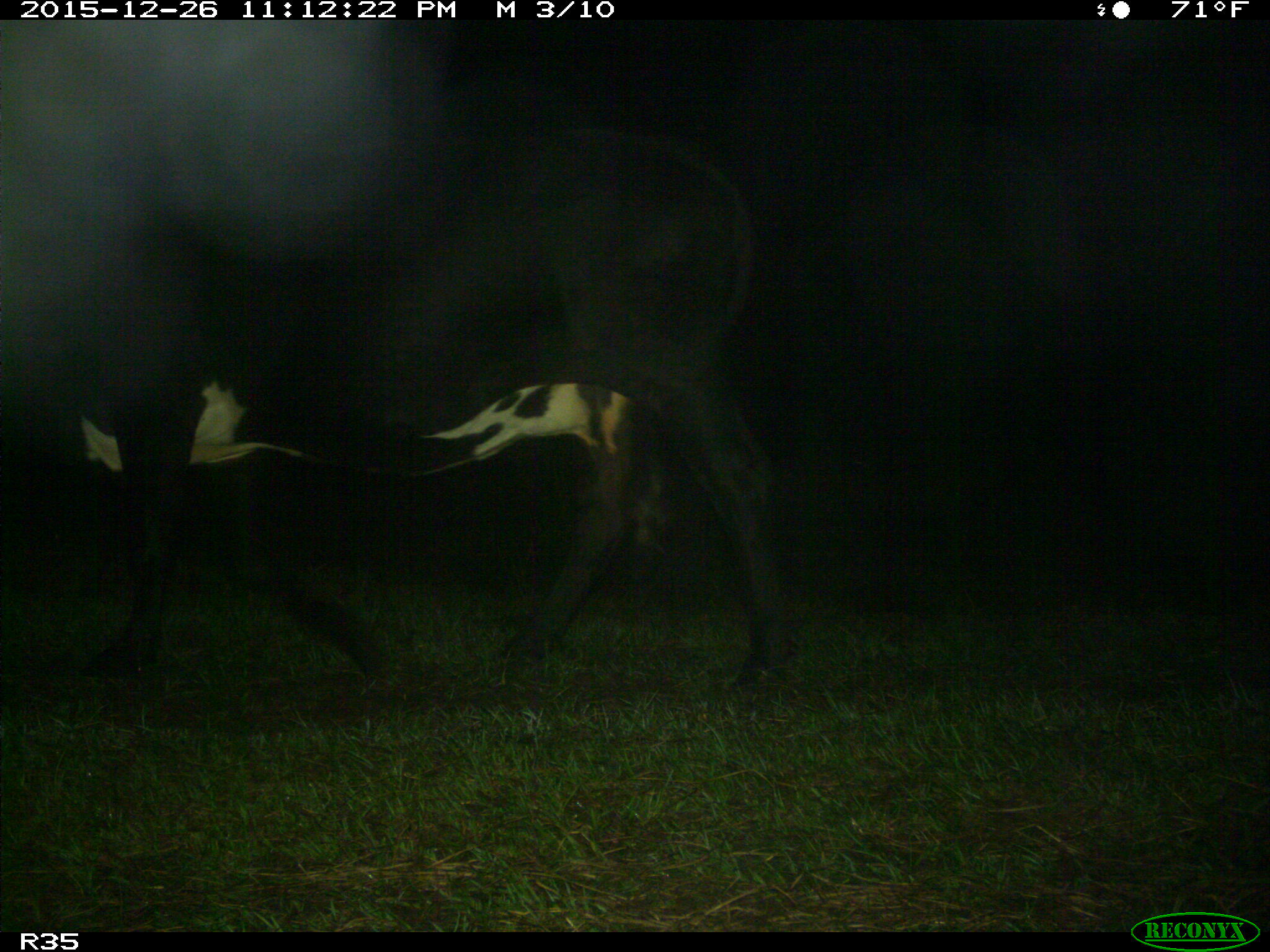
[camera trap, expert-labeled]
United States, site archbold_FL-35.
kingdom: Animalia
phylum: Chordata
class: Mammalia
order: Artiodactyla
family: Bovidae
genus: Bos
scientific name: Bos taurus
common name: domestic cow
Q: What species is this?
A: Bos taurus (domestic cow).